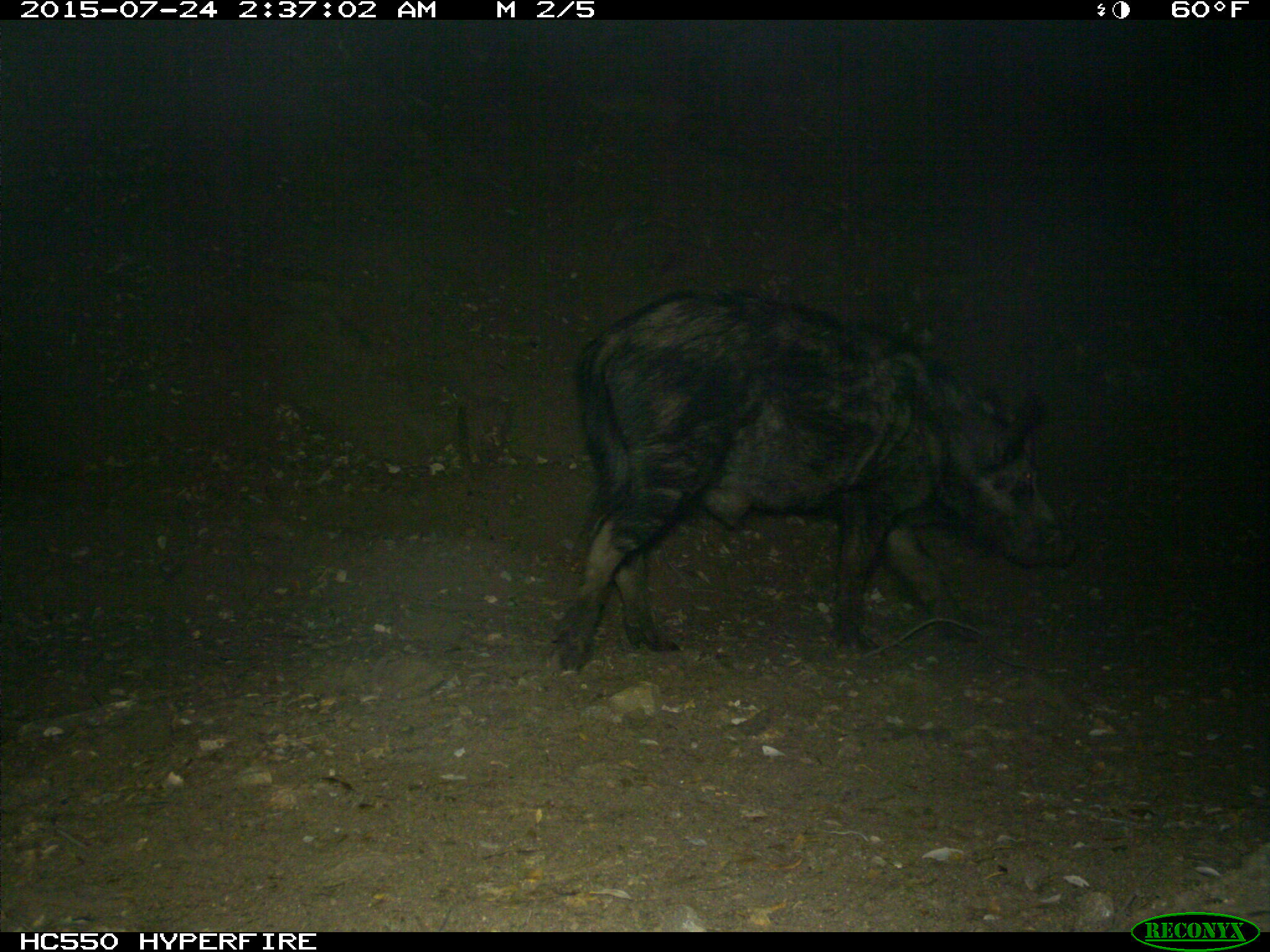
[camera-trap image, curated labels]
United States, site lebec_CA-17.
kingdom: Animalia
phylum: Chordata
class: Mammalia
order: Artiodactyla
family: Suidae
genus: Sus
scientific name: Sus scrofa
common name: wild boar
Sus scrofa (wild boar).